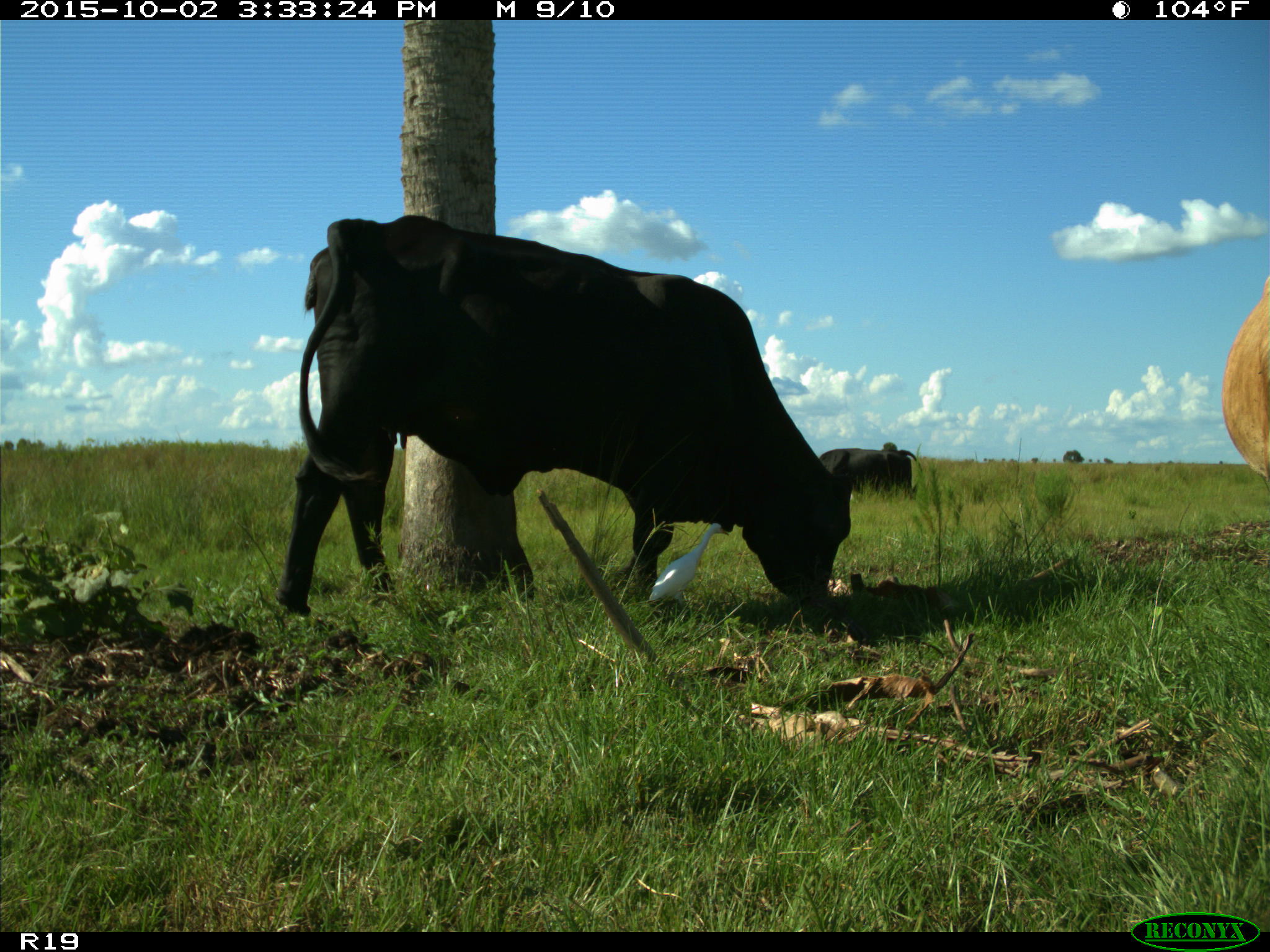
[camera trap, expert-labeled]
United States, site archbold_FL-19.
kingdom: Animalia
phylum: Chordata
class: Mammalia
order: Artiodactyla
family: Bovidae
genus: Bos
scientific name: Bos taurus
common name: domestic cow